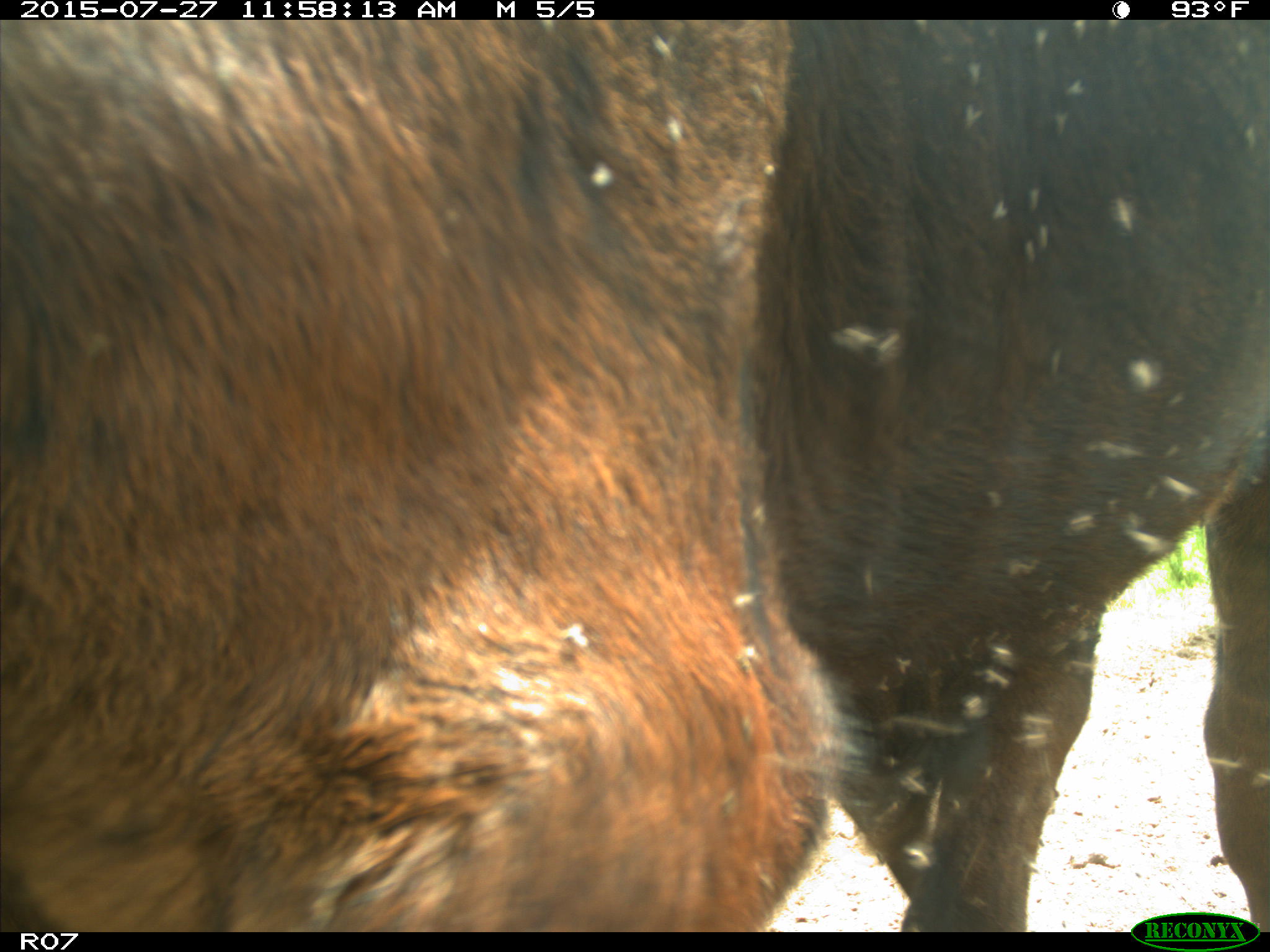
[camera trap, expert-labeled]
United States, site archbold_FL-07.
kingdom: Animalia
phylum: Chordata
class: Mammalia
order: Artiodactyla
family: Bovidae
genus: Bos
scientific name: Bos taurus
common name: domestic cow